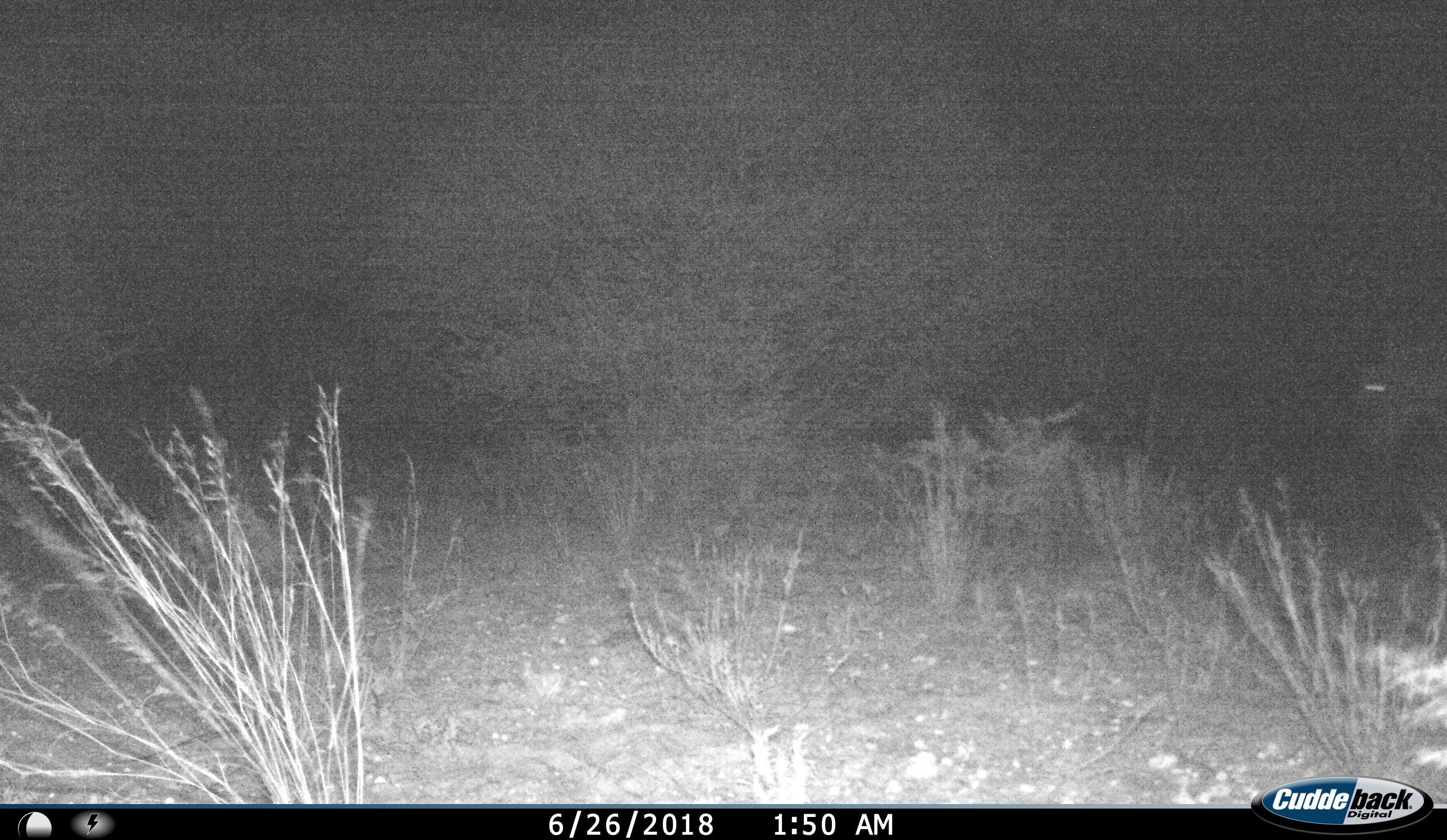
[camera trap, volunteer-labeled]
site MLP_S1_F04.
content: unidentified animal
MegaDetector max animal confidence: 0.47